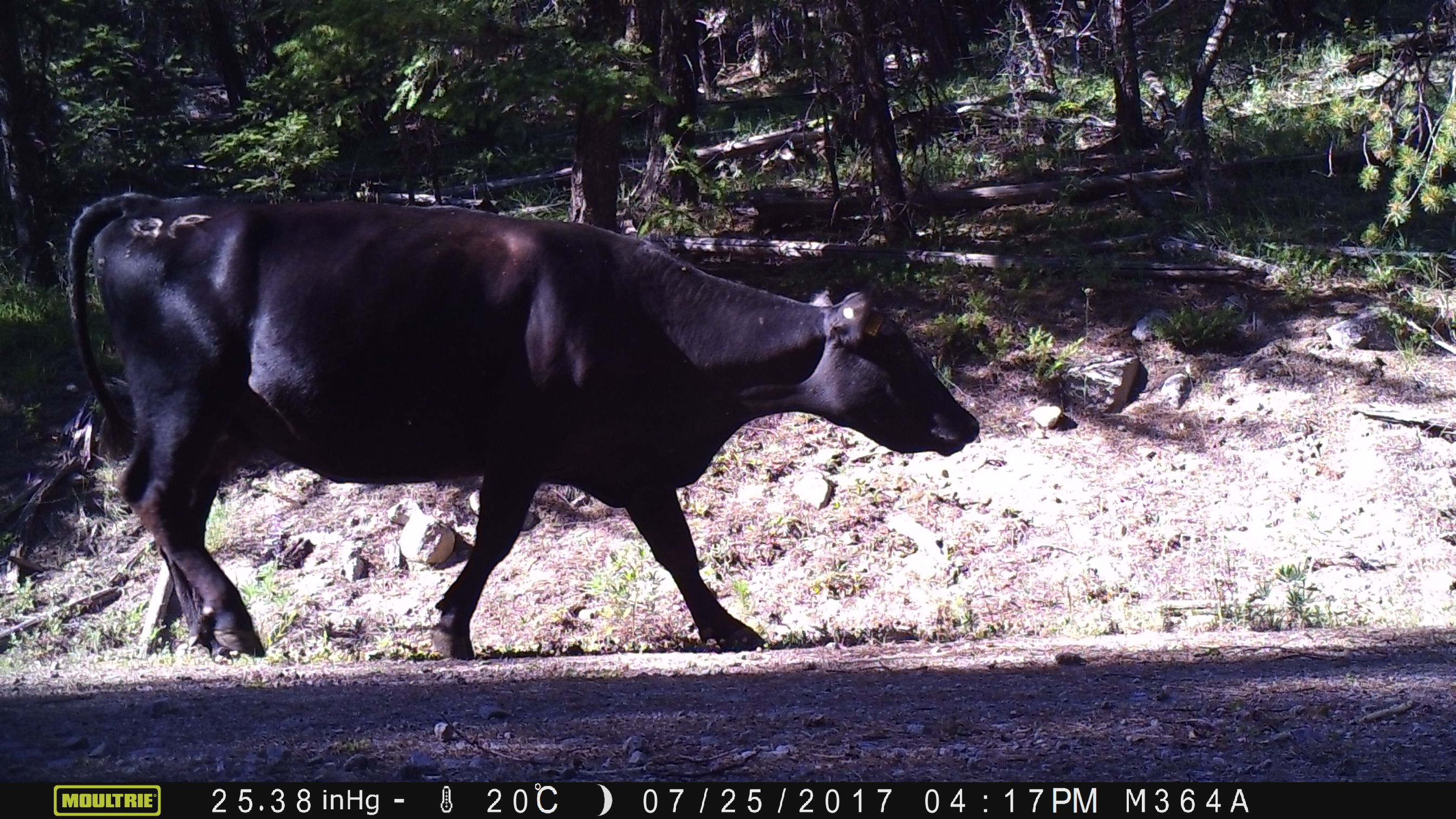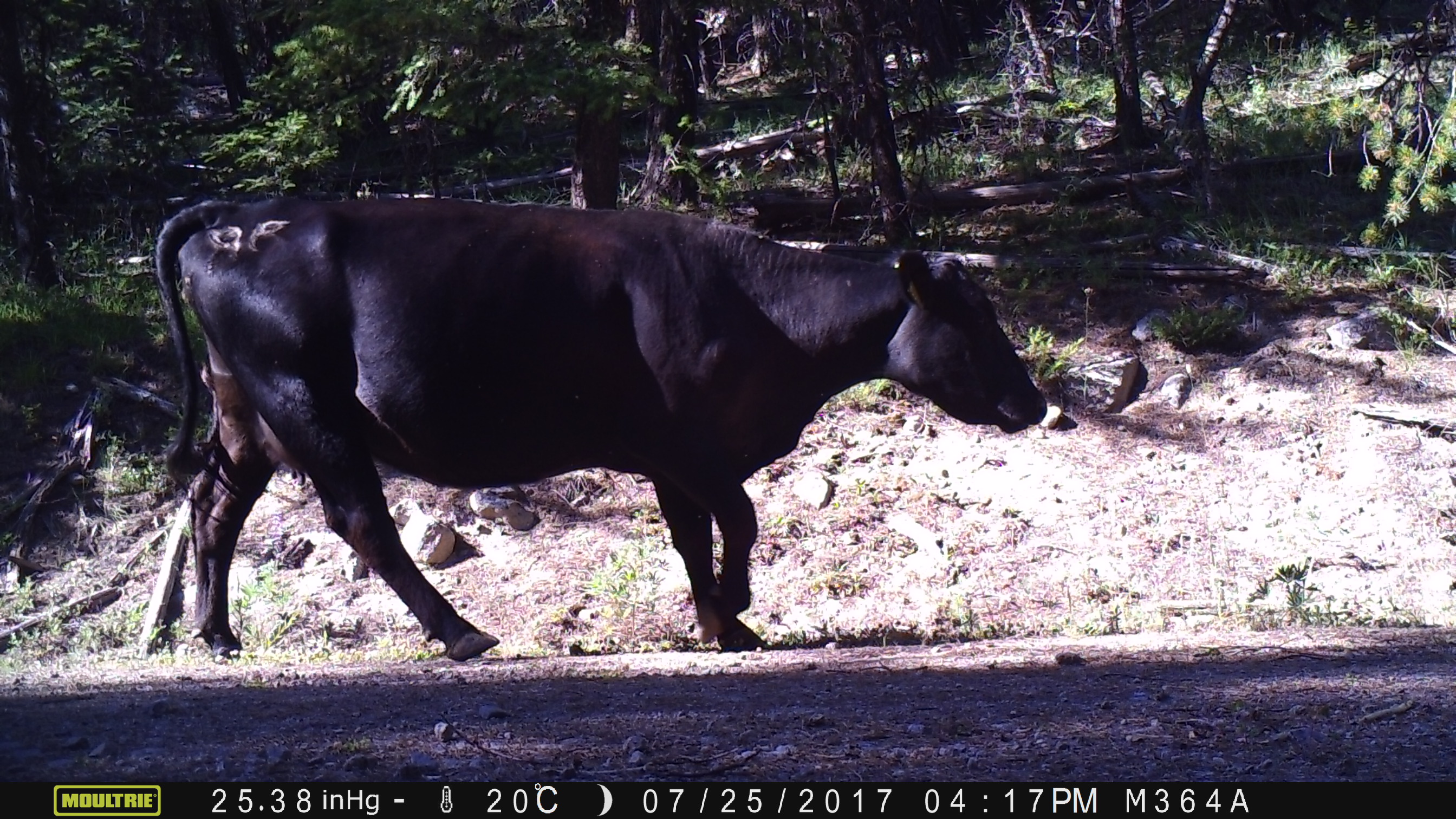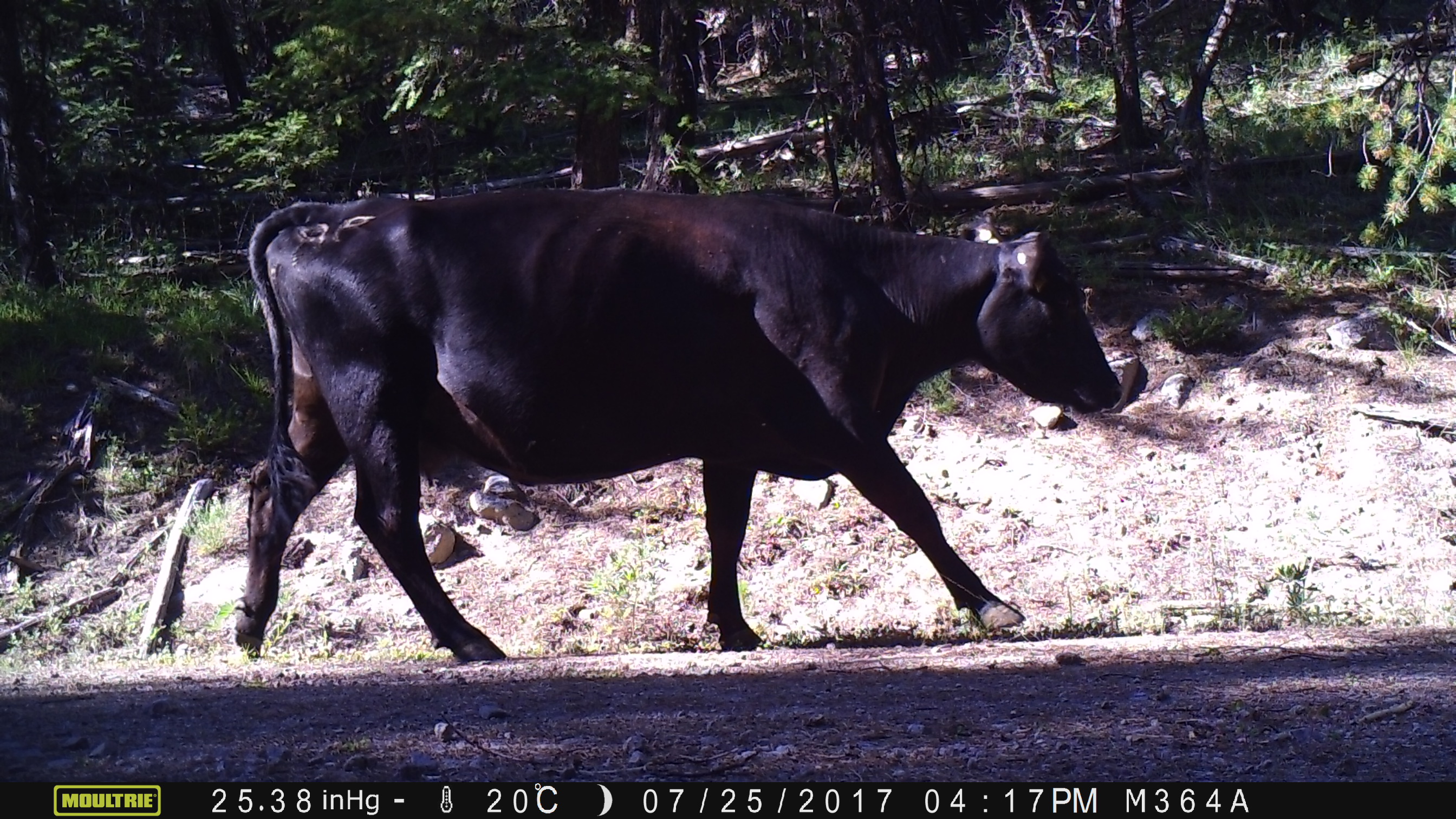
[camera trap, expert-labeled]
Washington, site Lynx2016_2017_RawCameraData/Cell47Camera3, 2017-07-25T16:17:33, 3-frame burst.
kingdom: Animalia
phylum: Chordata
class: Mammalia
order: Artiodactyla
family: Bovidae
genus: Bos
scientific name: Bos taurus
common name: domestic cattle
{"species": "domestic cattle (Bos taurus)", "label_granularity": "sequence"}